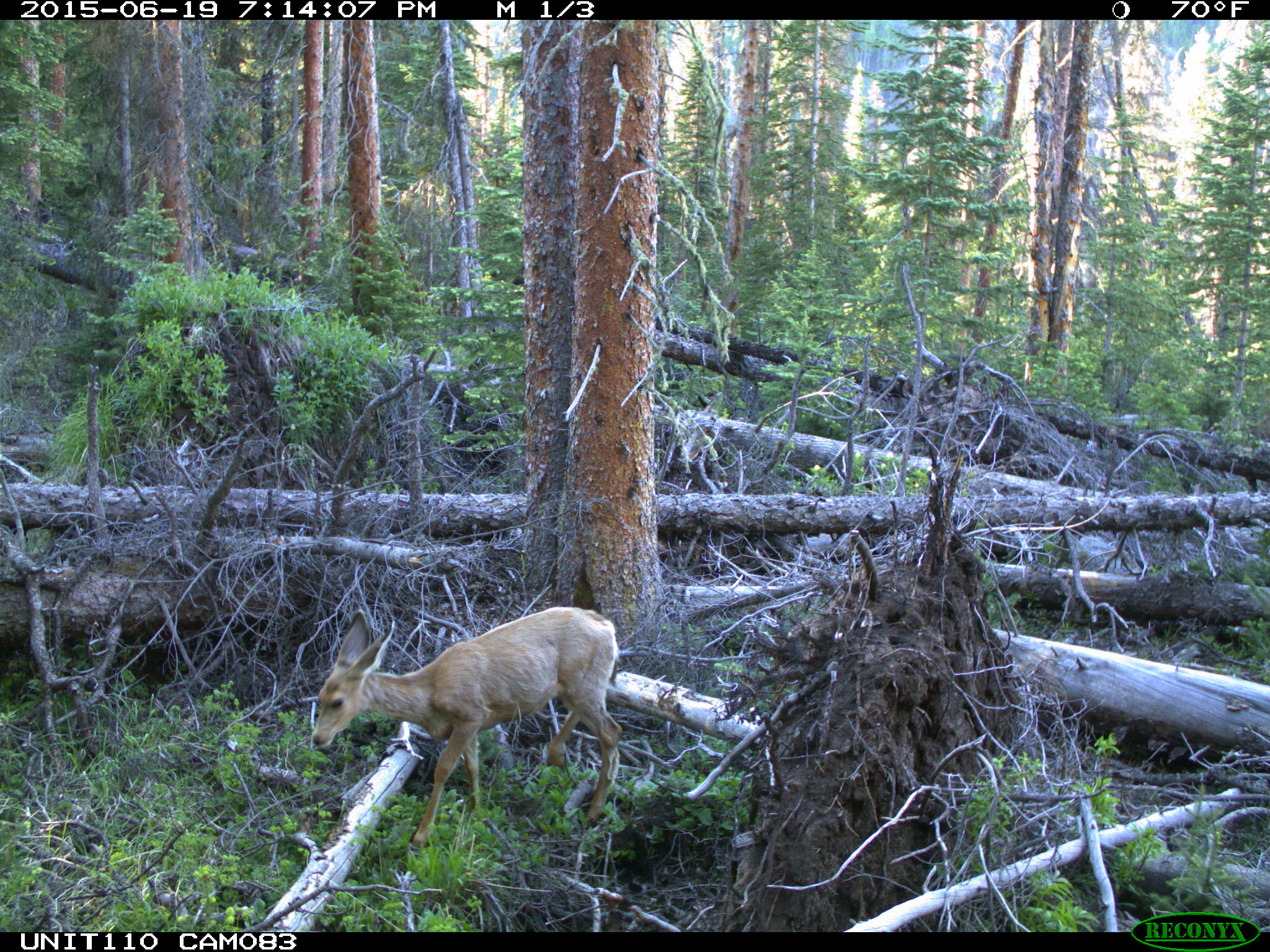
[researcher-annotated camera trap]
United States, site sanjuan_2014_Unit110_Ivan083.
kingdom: Animalia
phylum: Chordata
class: Mammalia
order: Artiodactyla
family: Cervidae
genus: Odocoileus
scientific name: Odocoileus hemionus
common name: mule deer